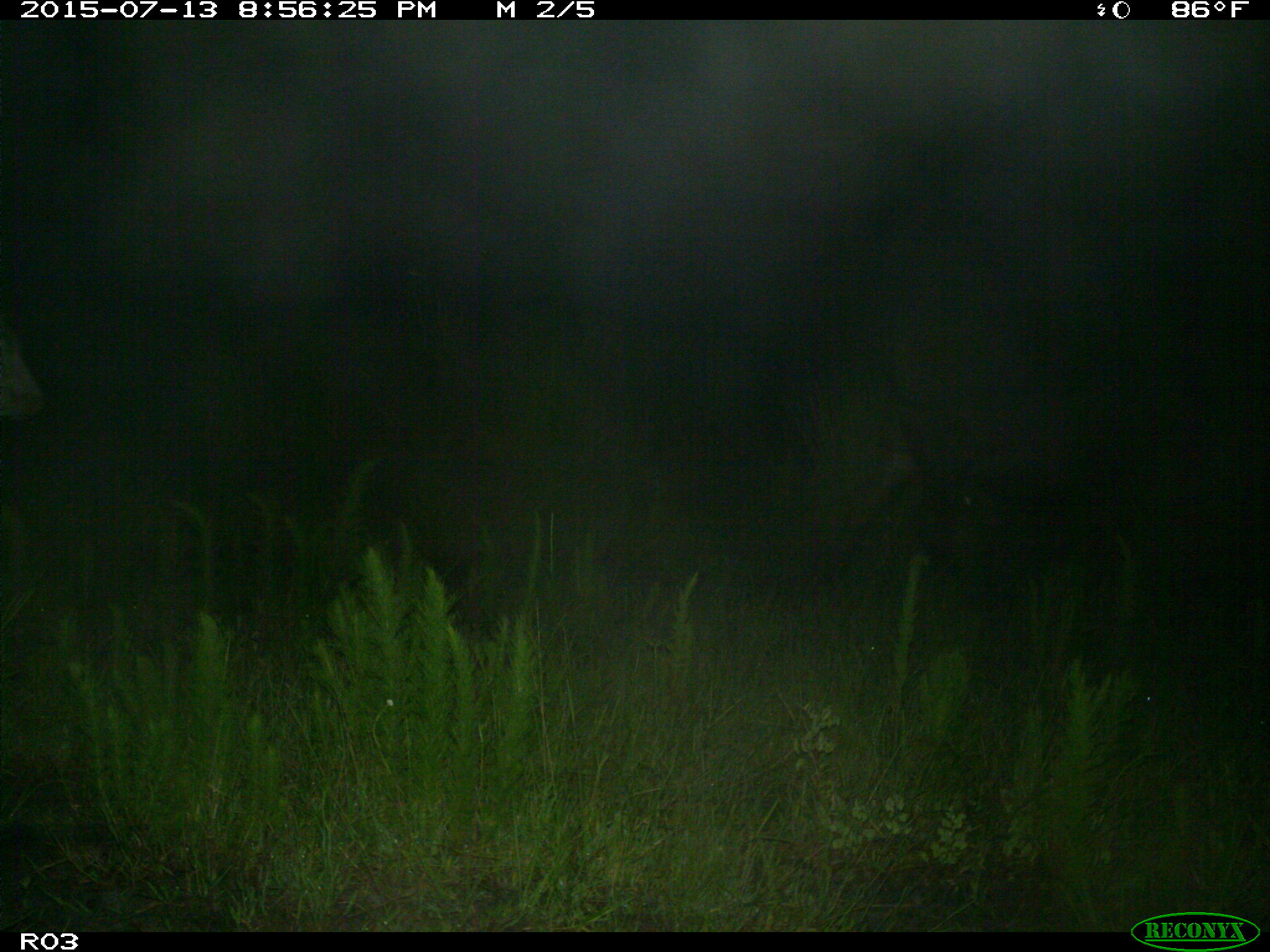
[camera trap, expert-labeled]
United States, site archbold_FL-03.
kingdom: Animalia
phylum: Chordata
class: Mammalia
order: Artiodactyla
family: Bovidae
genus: Bos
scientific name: Bos taurus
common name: domestic cow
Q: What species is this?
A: Bos taurus (domestic cow).